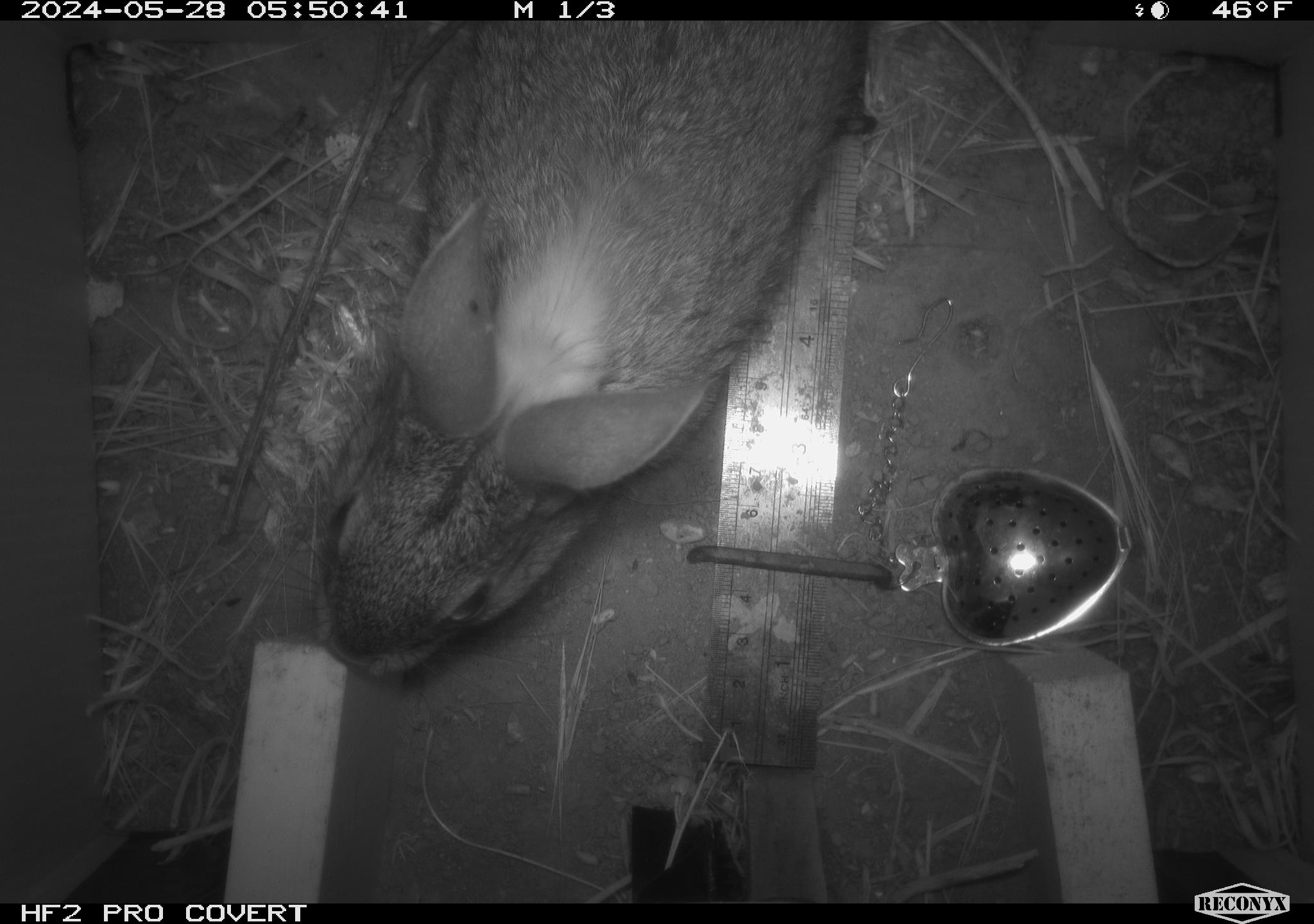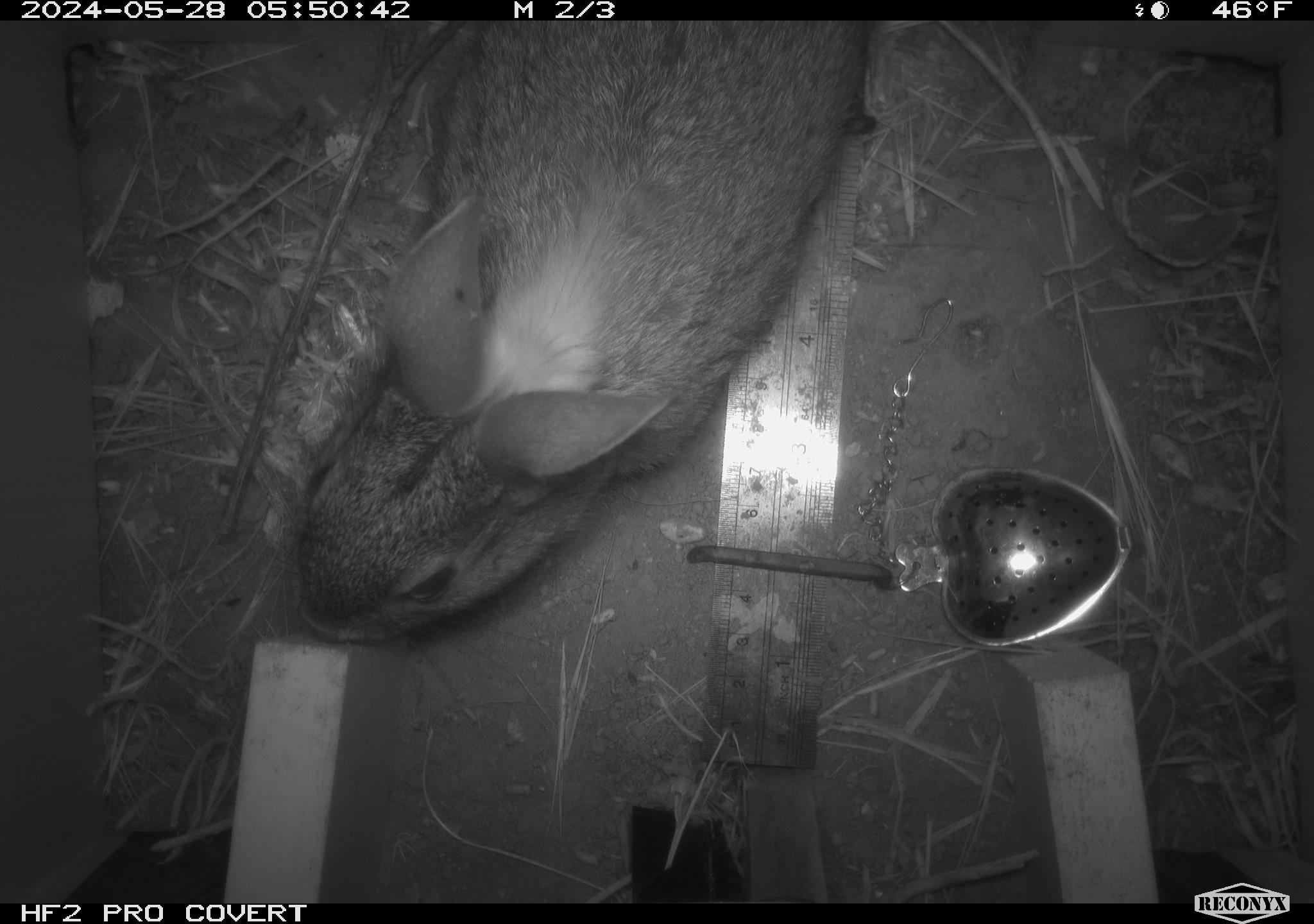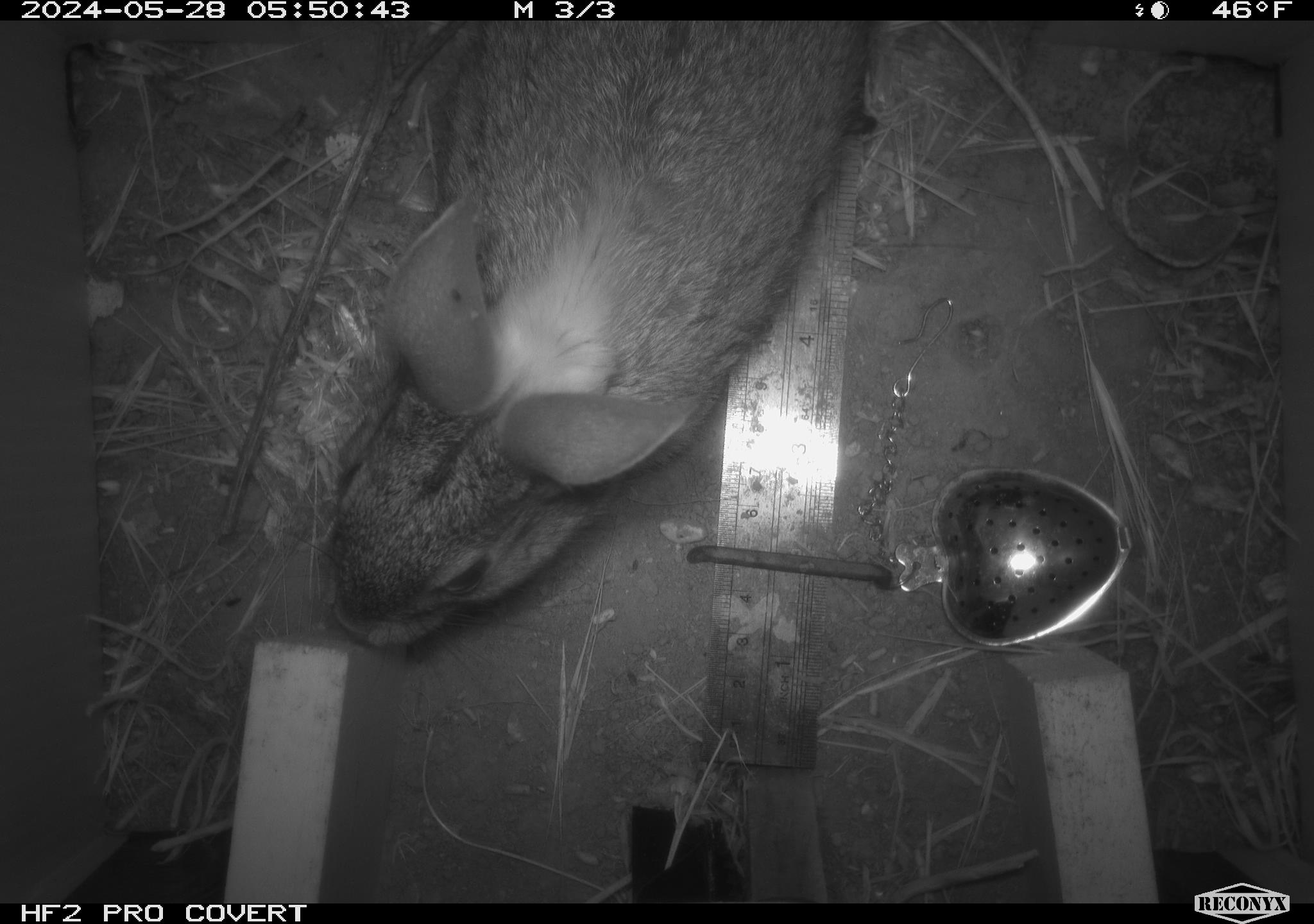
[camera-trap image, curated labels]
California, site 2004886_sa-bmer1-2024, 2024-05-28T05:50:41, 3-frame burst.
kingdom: Animalia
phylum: Chordata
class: Mammalia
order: Lagomorpha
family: Leporidae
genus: Sylvilagus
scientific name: Sylvilagus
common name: cottontail rabbits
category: sylvilagus species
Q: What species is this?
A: Sylvilagus species (cottontail rabbits) (Sylvilagus).